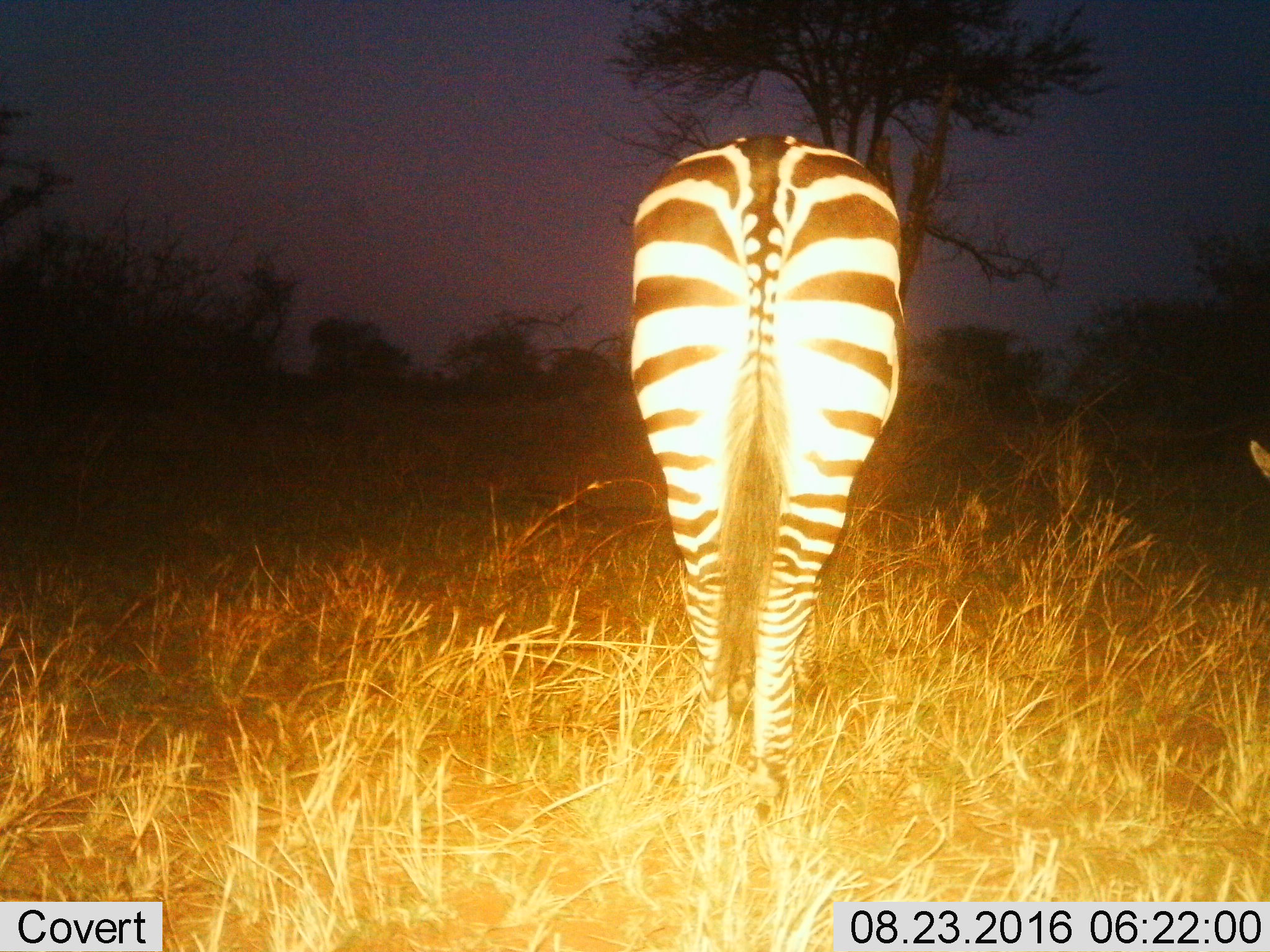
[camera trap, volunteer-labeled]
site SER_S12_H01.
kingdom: Animalia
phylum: Chordata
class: Mammalia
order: Perissodactyla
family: Equidae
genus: Equus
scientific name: Equus quagga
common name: plains zebra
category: zebraplains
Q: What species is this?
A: Zebraplains (plains zebra) (Equus quagga).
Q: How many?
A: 1.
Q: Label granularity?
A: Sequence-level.